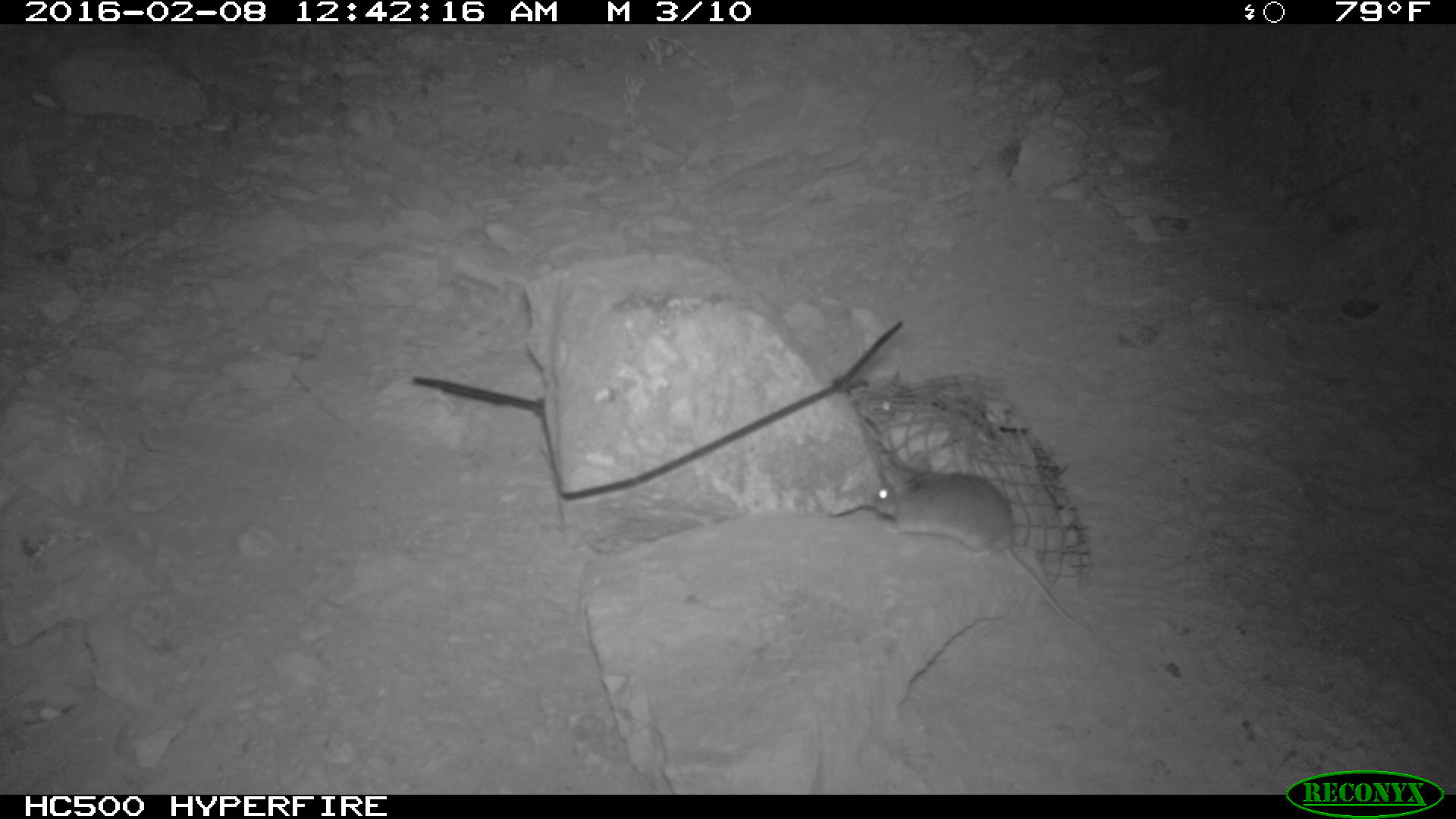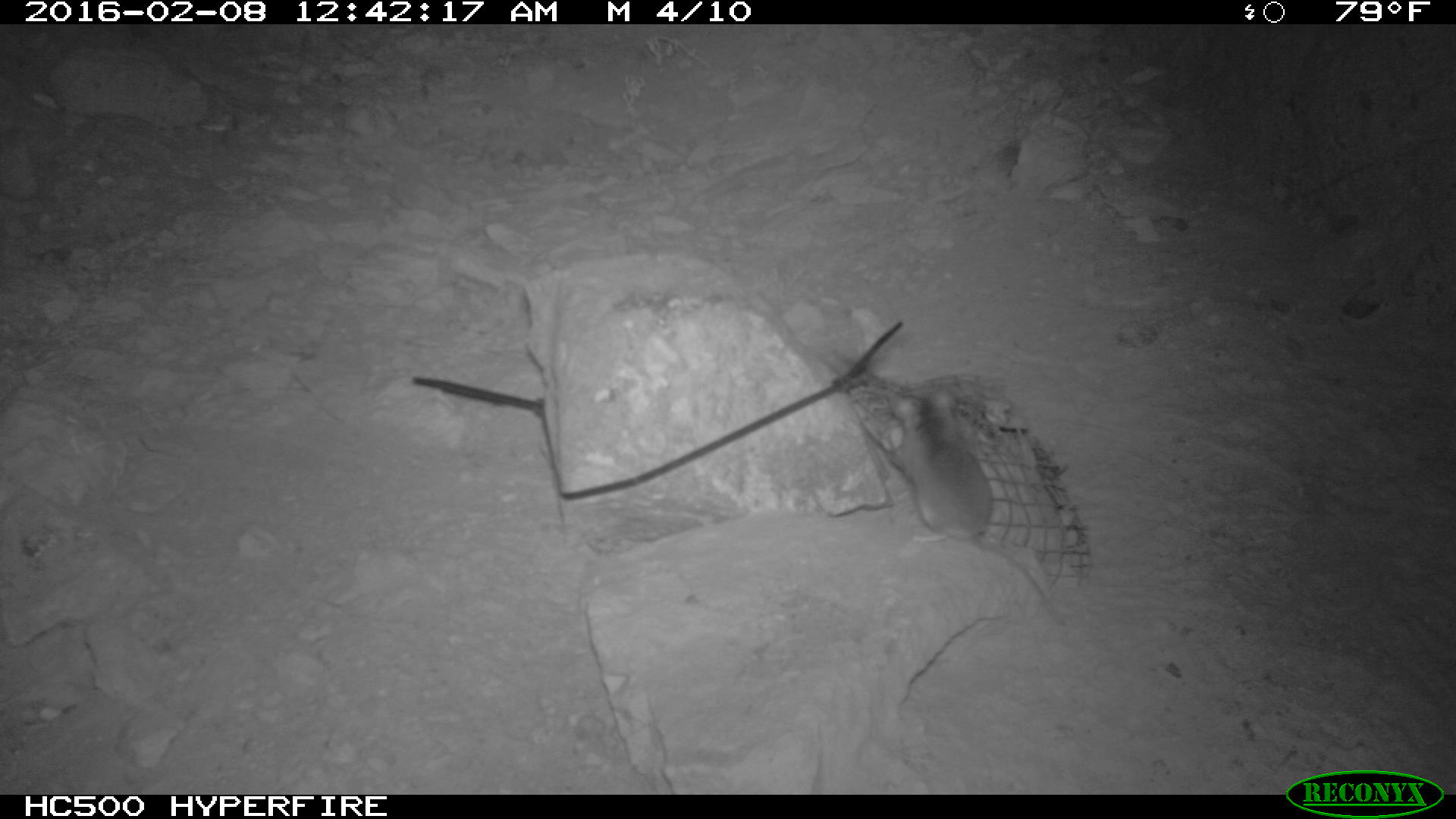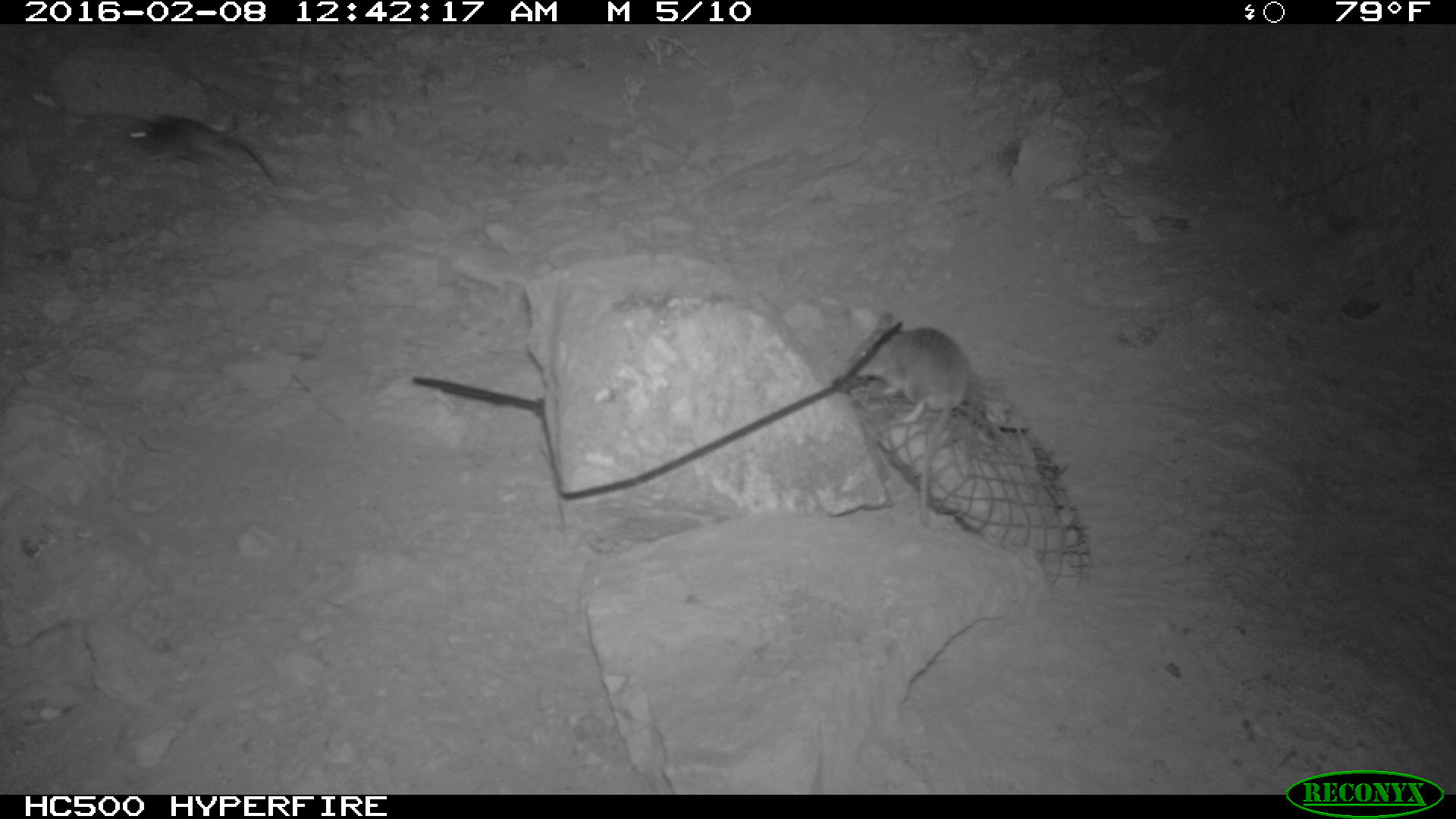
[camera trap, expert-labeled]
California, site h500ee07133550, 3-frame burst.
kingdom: Animalia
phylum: Chordata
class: Mammalia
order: Rodentia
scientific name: Rodentia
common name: rodent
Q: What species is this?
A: Rodent (Rodentia).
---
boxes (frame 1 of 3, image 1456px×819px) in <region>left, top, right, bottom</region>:
rodent: <region>874, 446, 1099, 643</region>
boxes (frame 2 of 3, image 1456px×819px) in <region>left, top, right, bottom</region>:
rodent: <region>860, 391, 1066, 624</region>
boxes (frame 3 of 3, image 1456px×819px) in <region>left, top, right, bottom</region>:
rodent: <region>848, 310, 969, 523</region>; <region>126, 117, 278, 187</region>